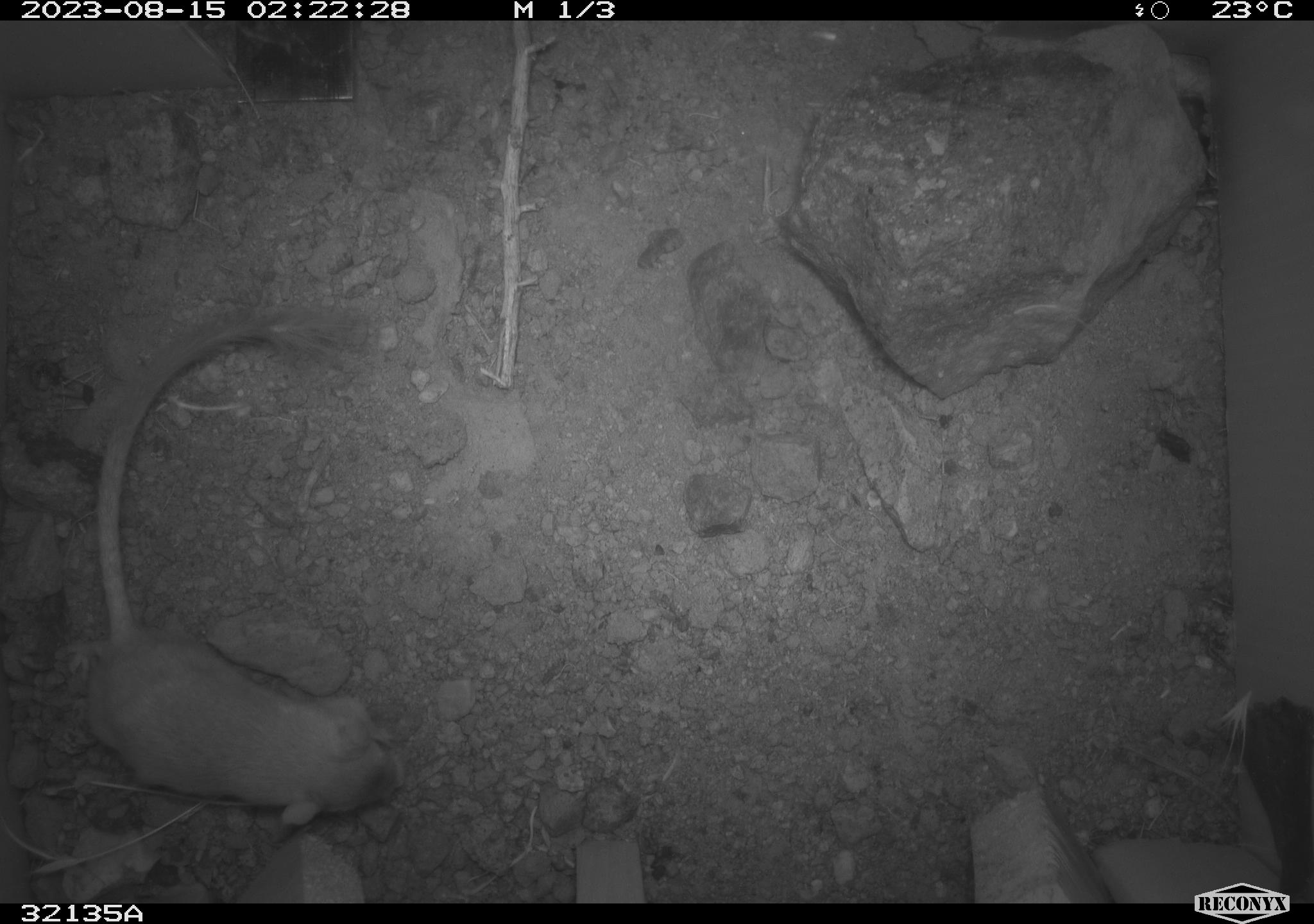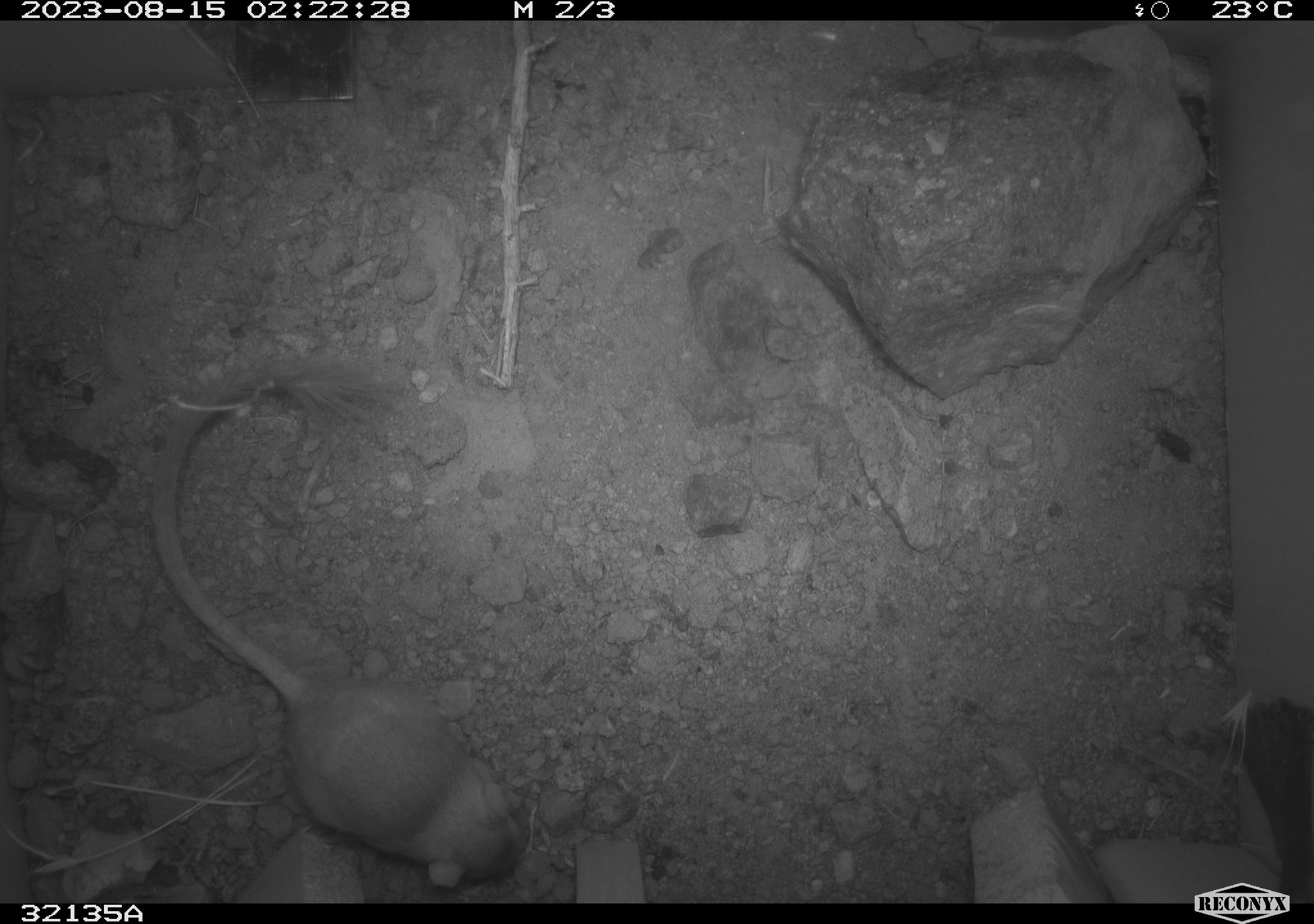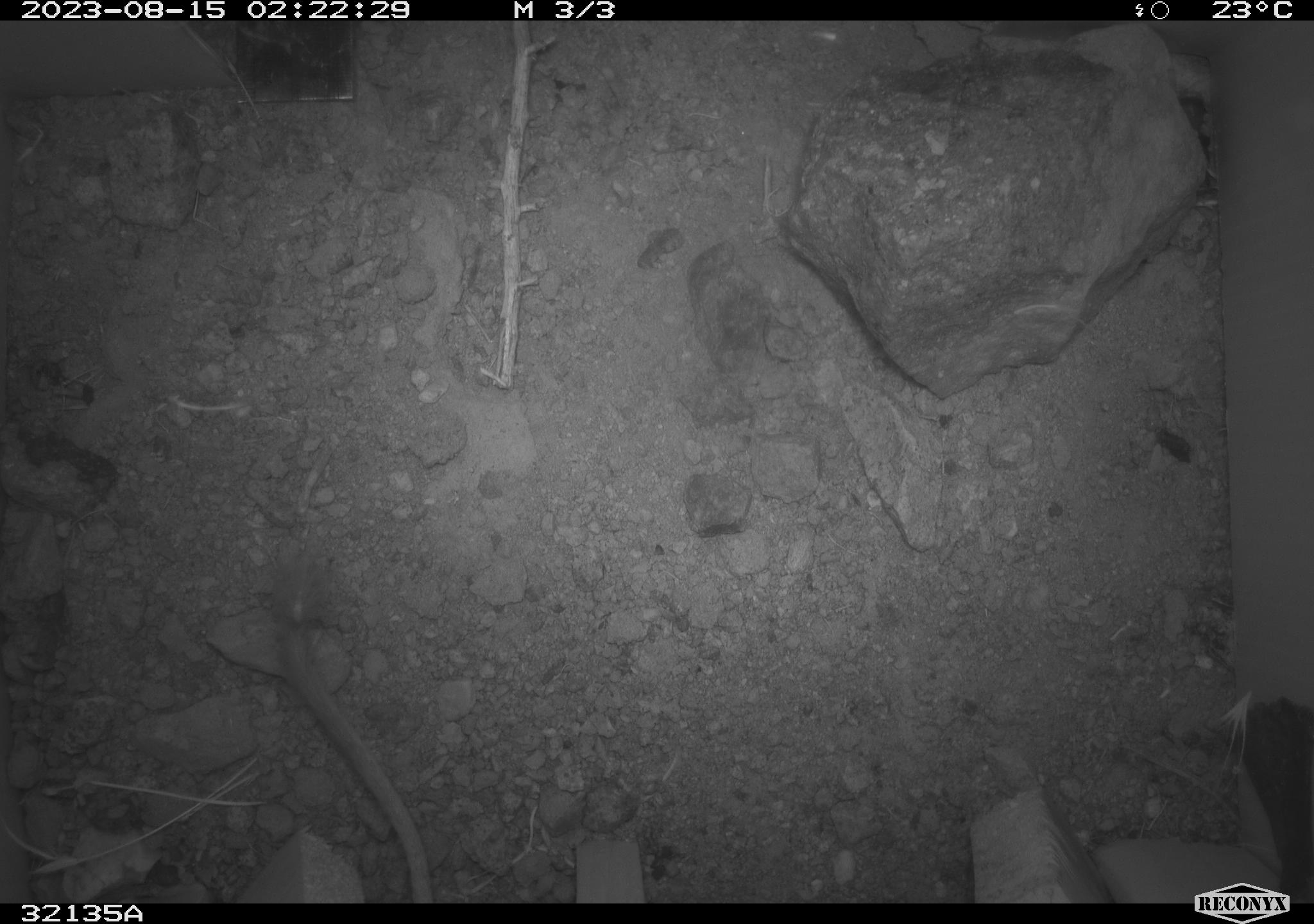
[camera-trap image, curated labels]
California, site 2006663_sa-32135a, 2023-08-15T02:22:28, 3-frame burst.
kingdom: Animalia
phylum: Chordata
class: Mammalia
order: Rodentia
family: Heteromyidae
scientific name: Heteromyidae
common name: kangaroo rats and pocket mice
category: heteromyidae family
Heteromyidae family (kangaroo rats and pocket mice) (Heteromyidae).